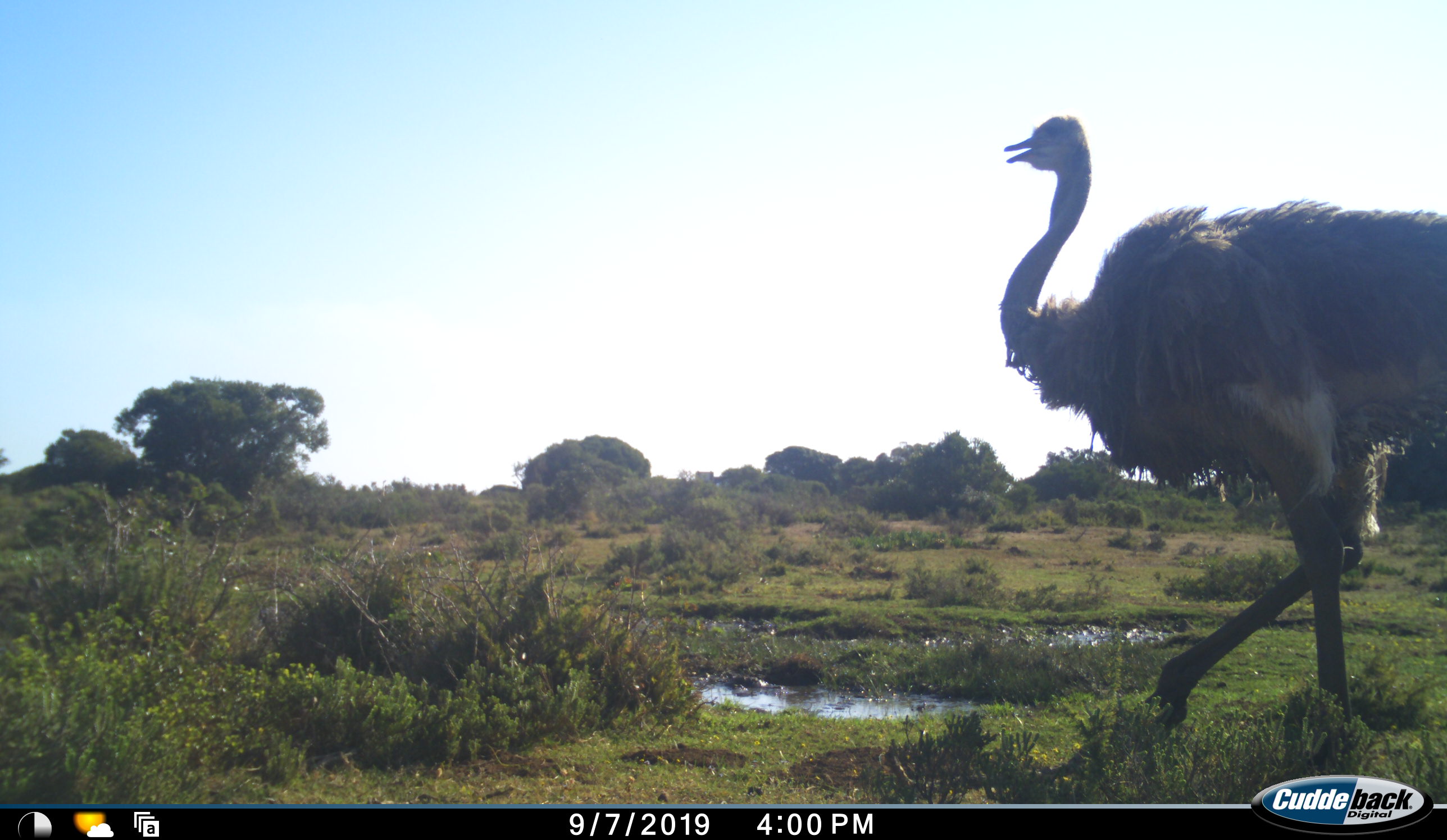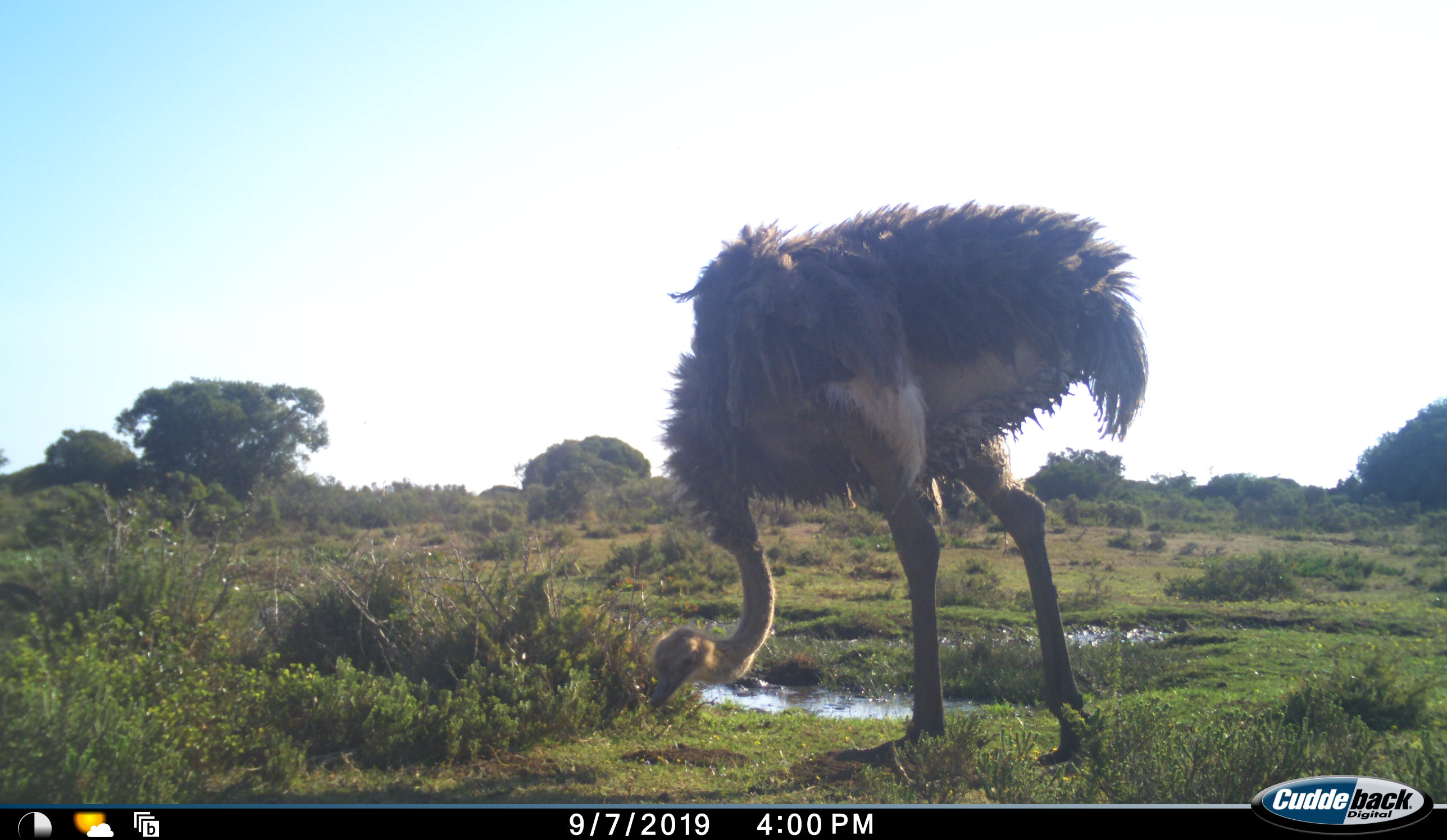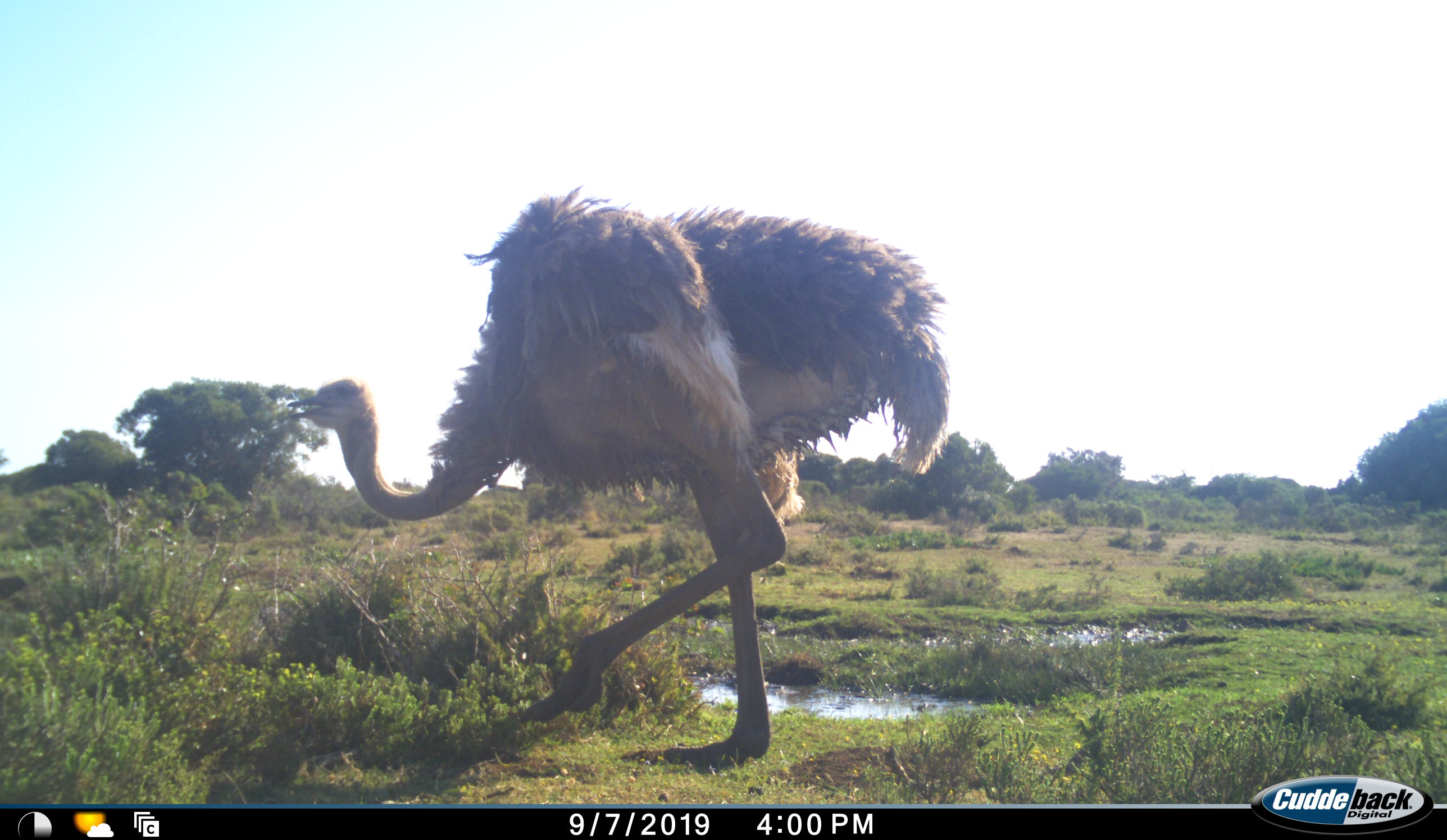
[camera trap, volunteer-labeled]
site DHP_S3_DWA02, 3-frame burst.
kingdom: Animalia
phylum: Chordata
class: Aves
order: Struthioniformes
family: Struthionidae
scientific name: Struthionidae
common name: ostrich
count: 1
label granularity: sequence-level